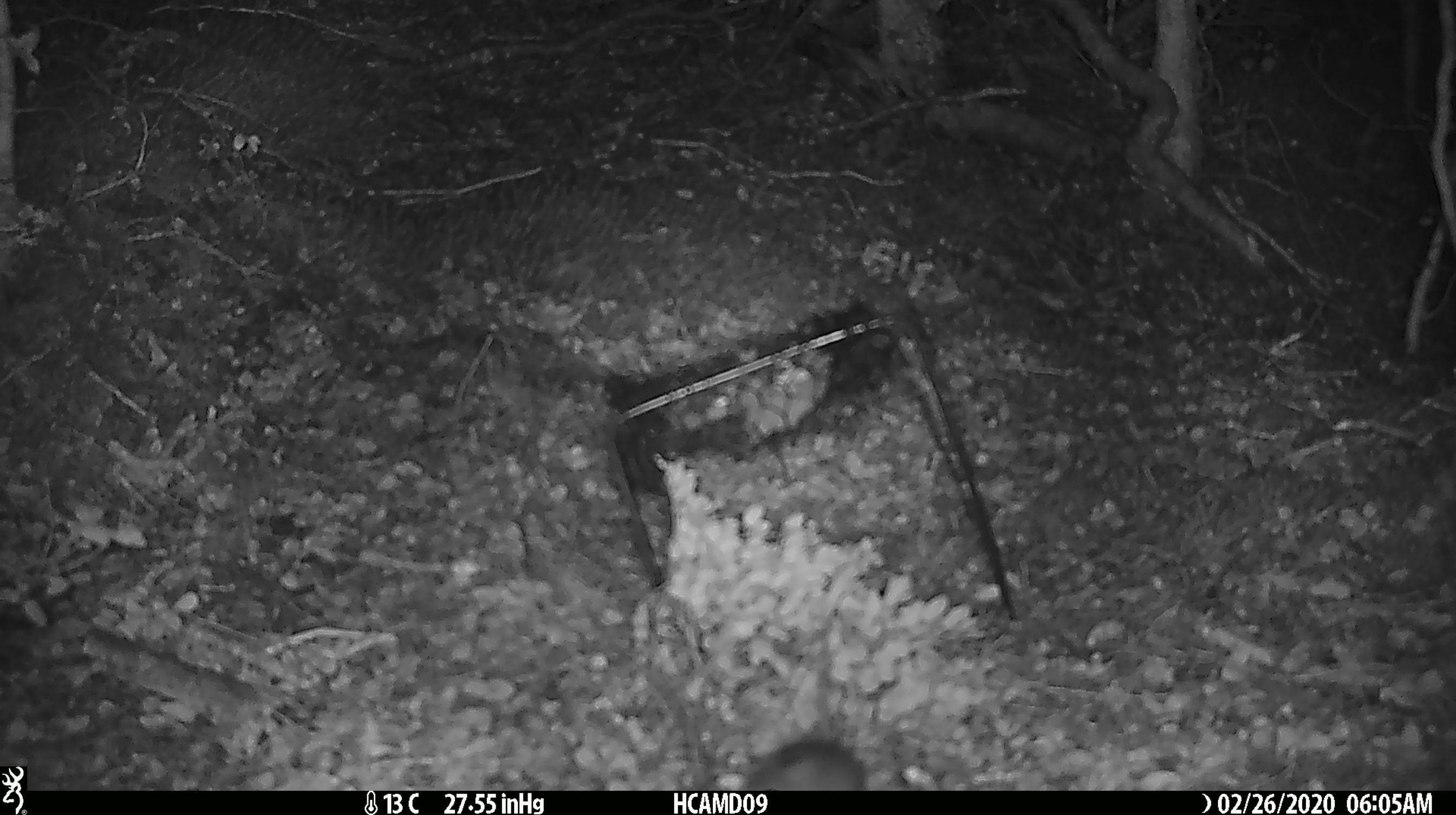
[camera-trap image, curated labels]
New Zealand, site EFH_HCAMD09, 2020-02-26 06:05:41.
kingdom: Animalia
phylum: Chordata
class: Mammalia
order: Rodentia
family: Muridae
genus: Mus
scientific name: Mus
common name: mouse